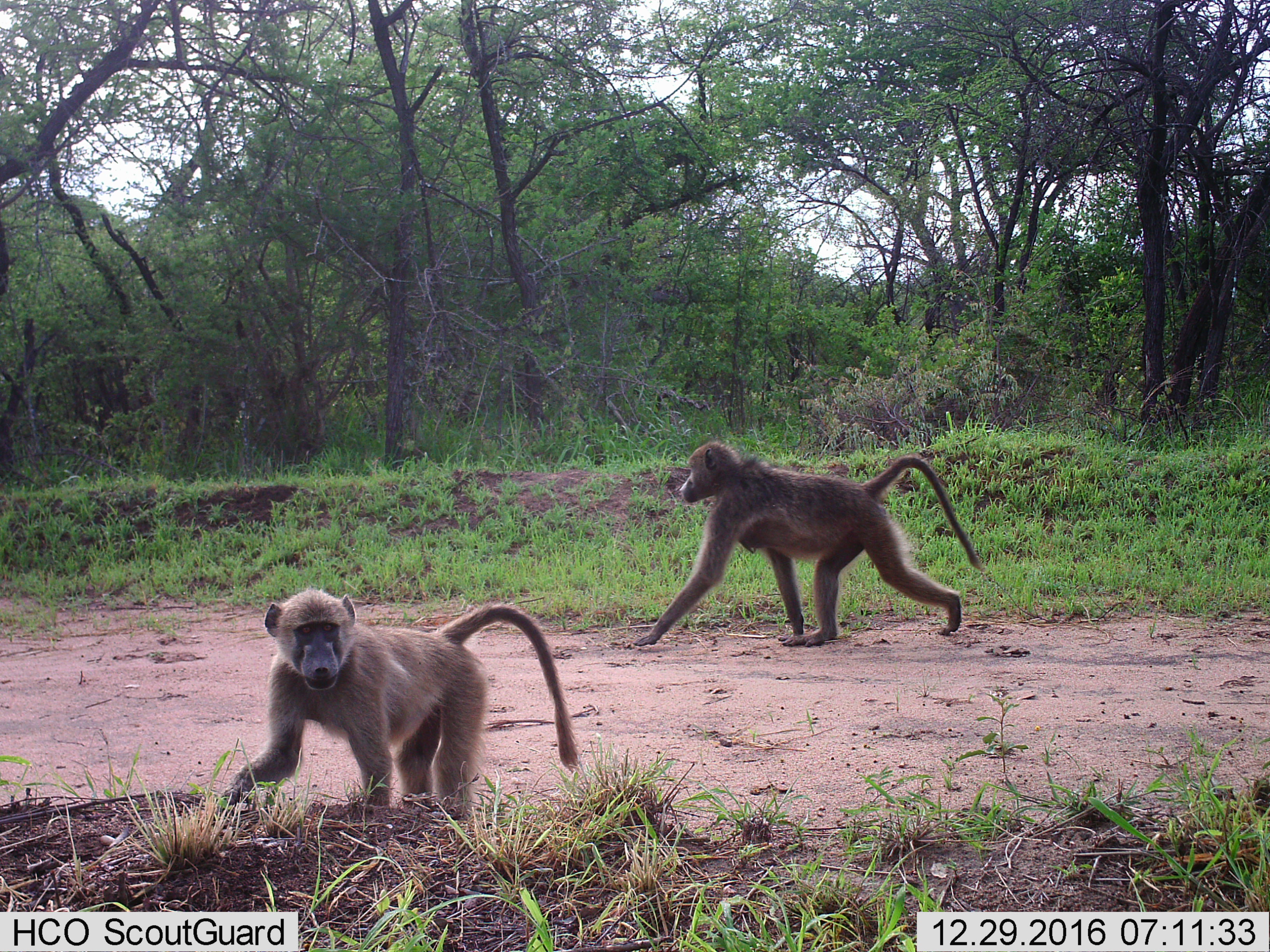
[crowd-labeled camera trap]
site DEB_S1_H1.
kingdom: Animalia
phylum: Chordata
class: Mammalia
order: Primates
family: Cercopithecidae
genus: Papio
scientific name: Papio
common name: baboon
Baboon (Papio), count 2. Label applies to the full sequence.